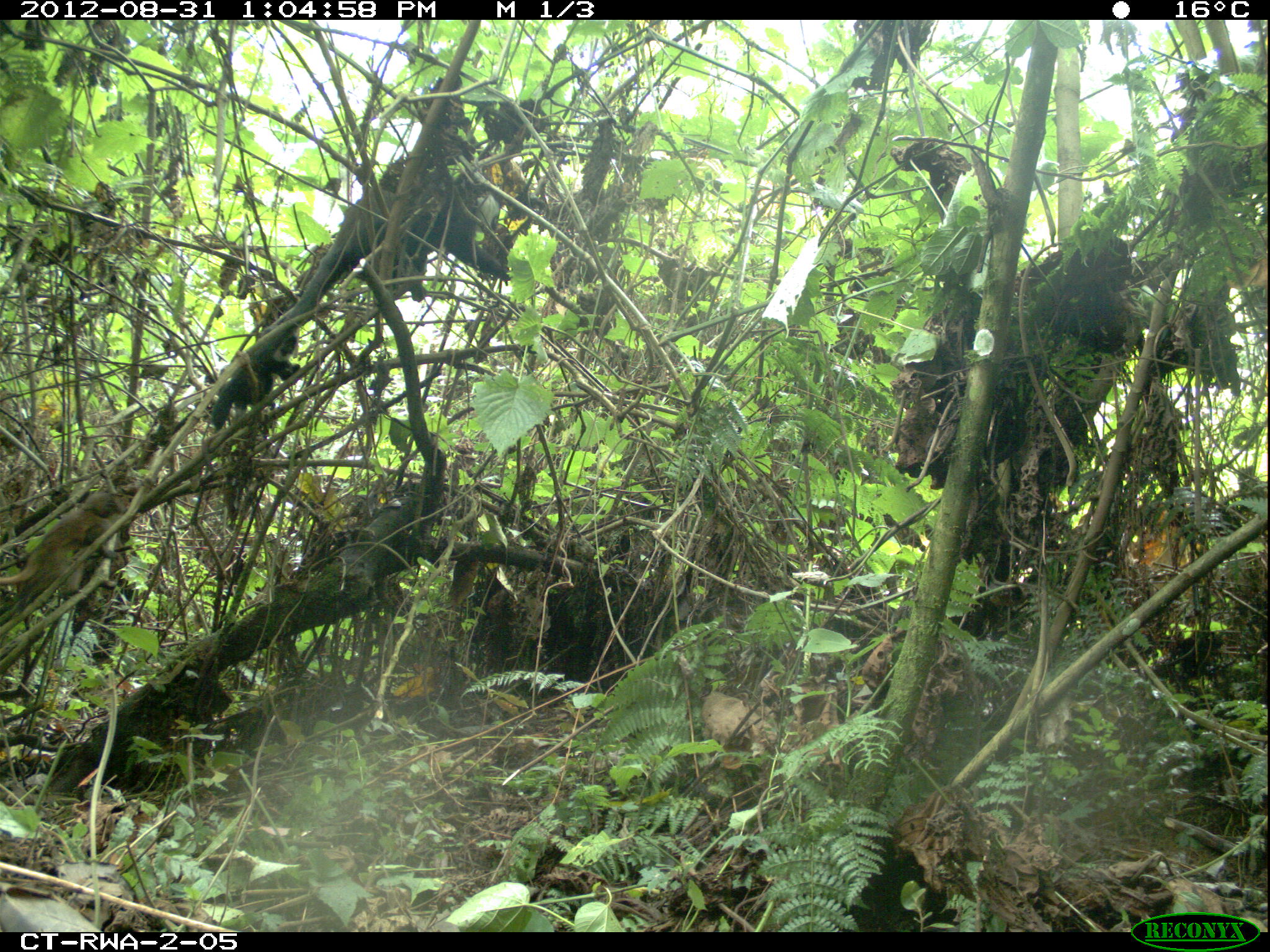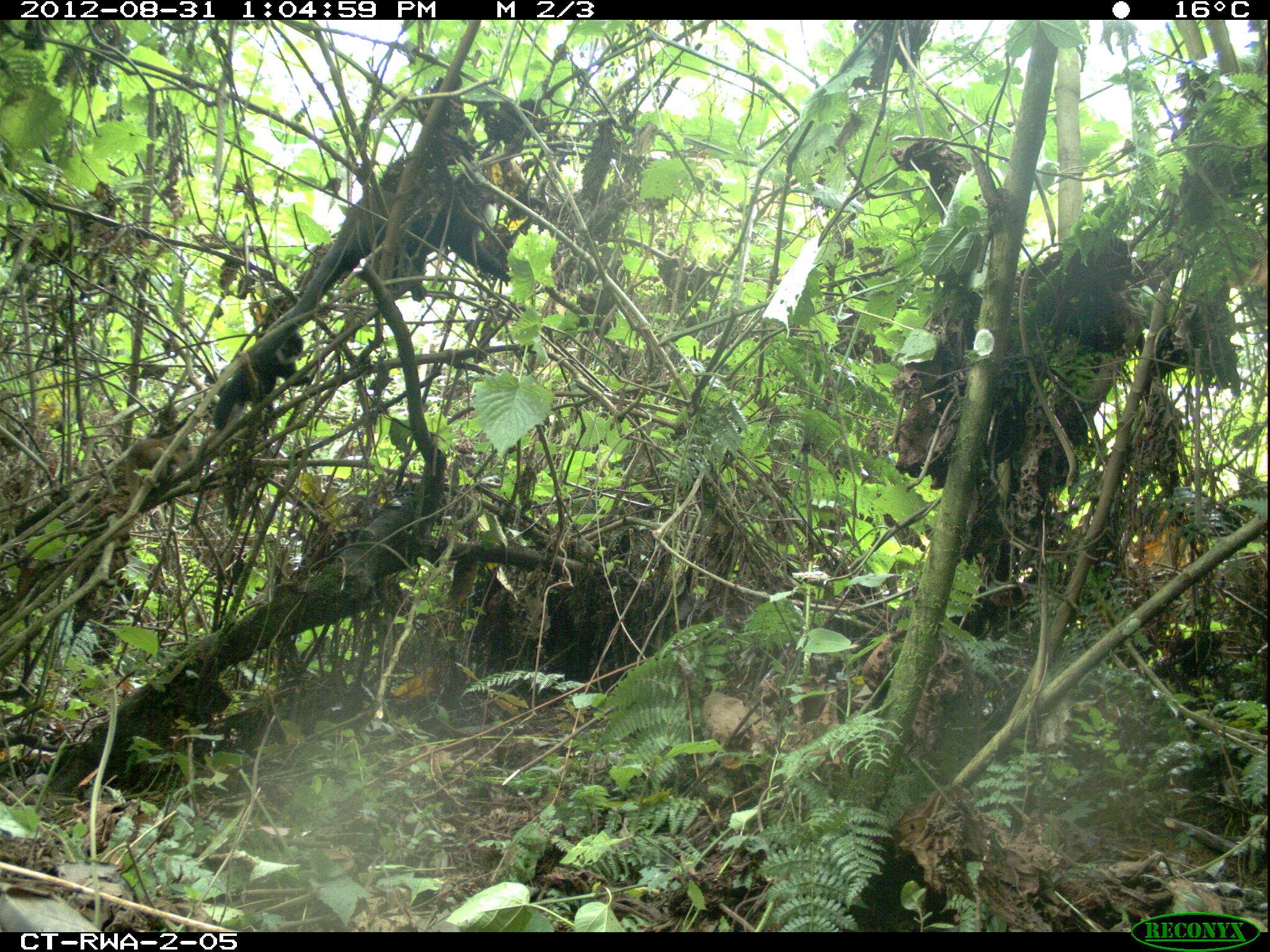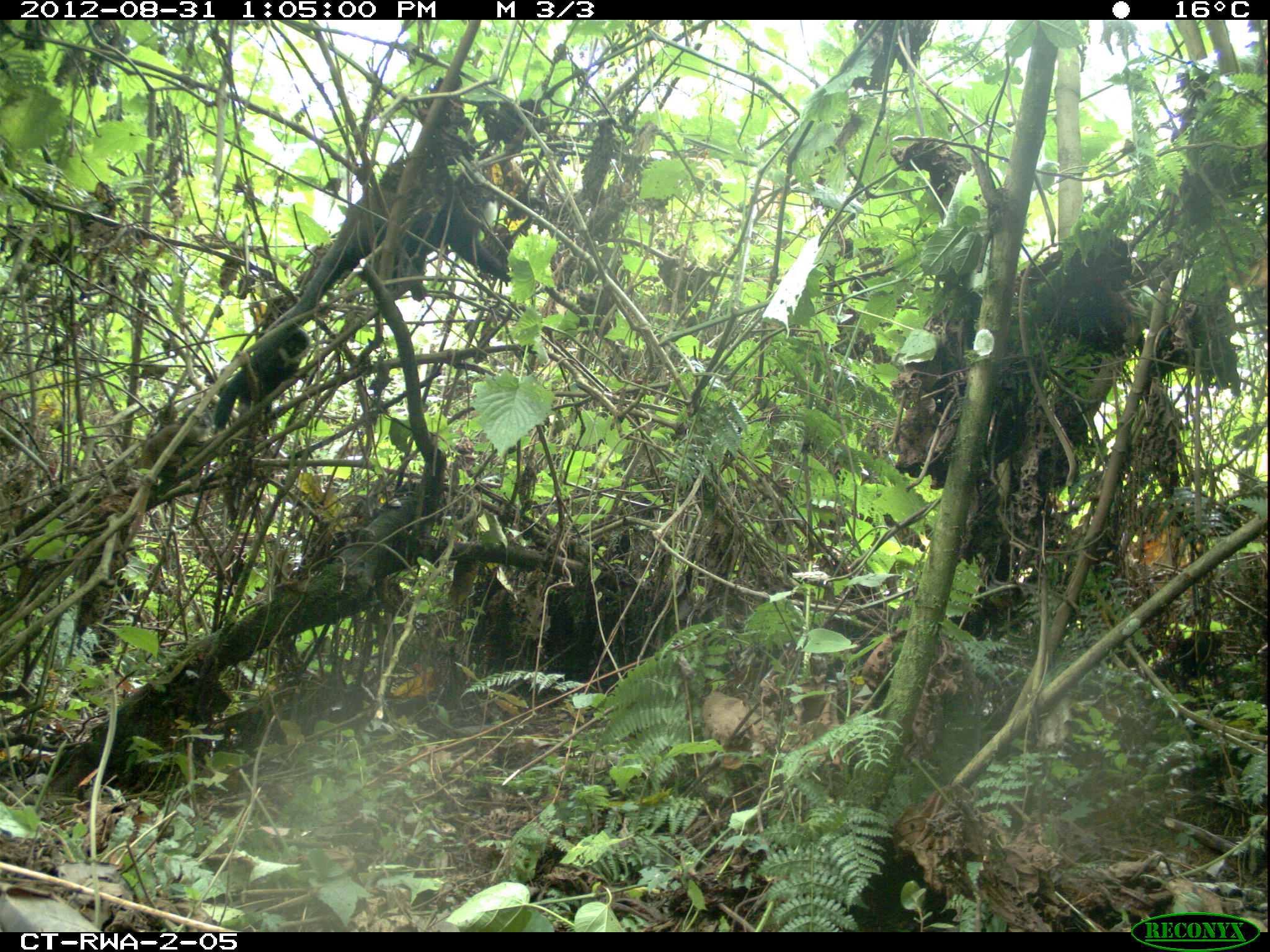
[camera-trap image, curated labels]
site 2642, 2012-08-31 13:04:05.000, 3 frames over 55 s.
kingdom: Animalia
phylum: Chordata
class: Mammalia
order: Primates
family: Cercopithecidae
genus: Allochrocebus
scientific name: Allochrocebus lhoesti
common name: l'hoest's monkey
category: cercopithecus lhoesti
Cercopithecus lhoesti (l'hoest's monkey) (Allochrocebus lhoesti), count 8.